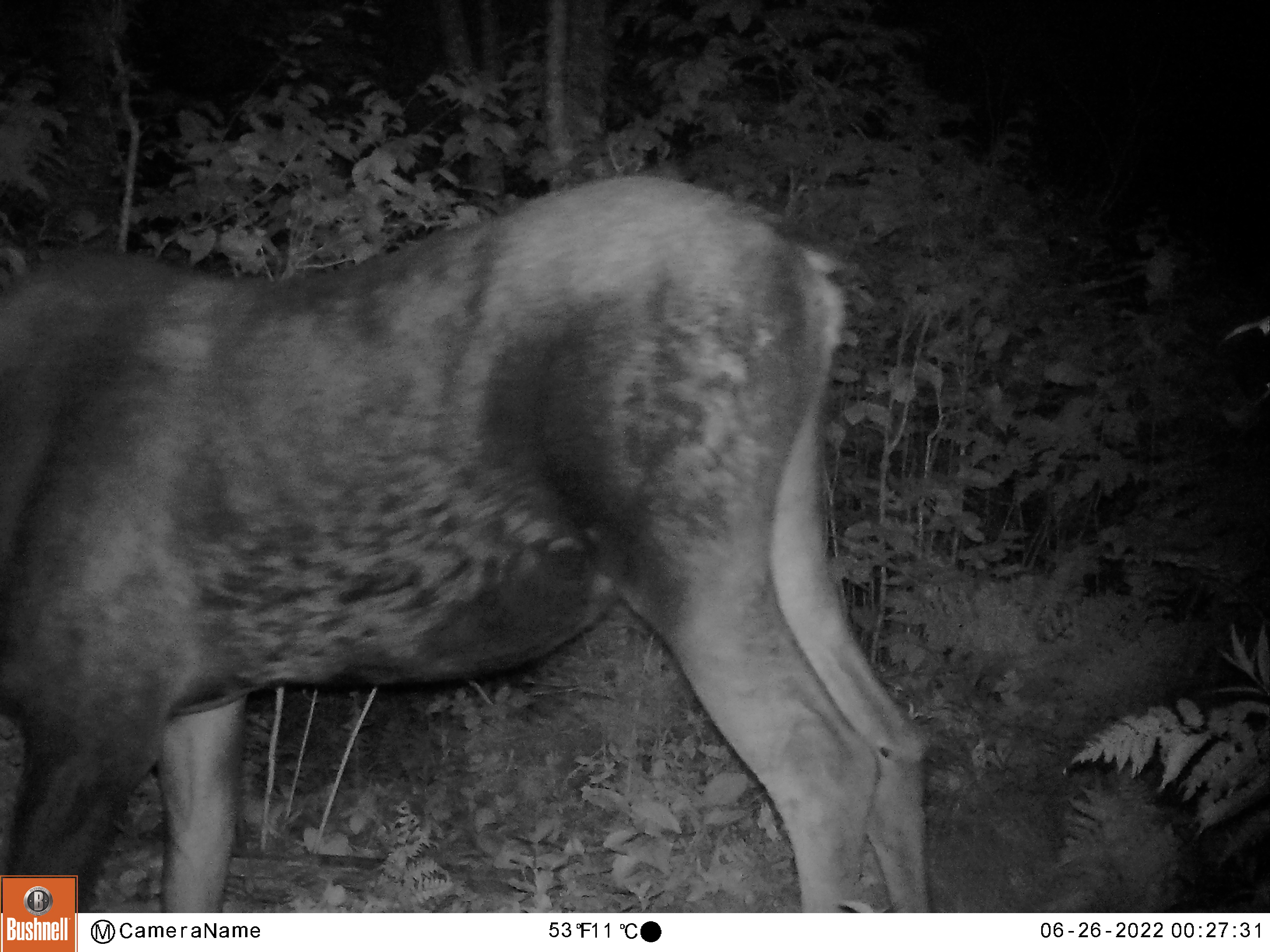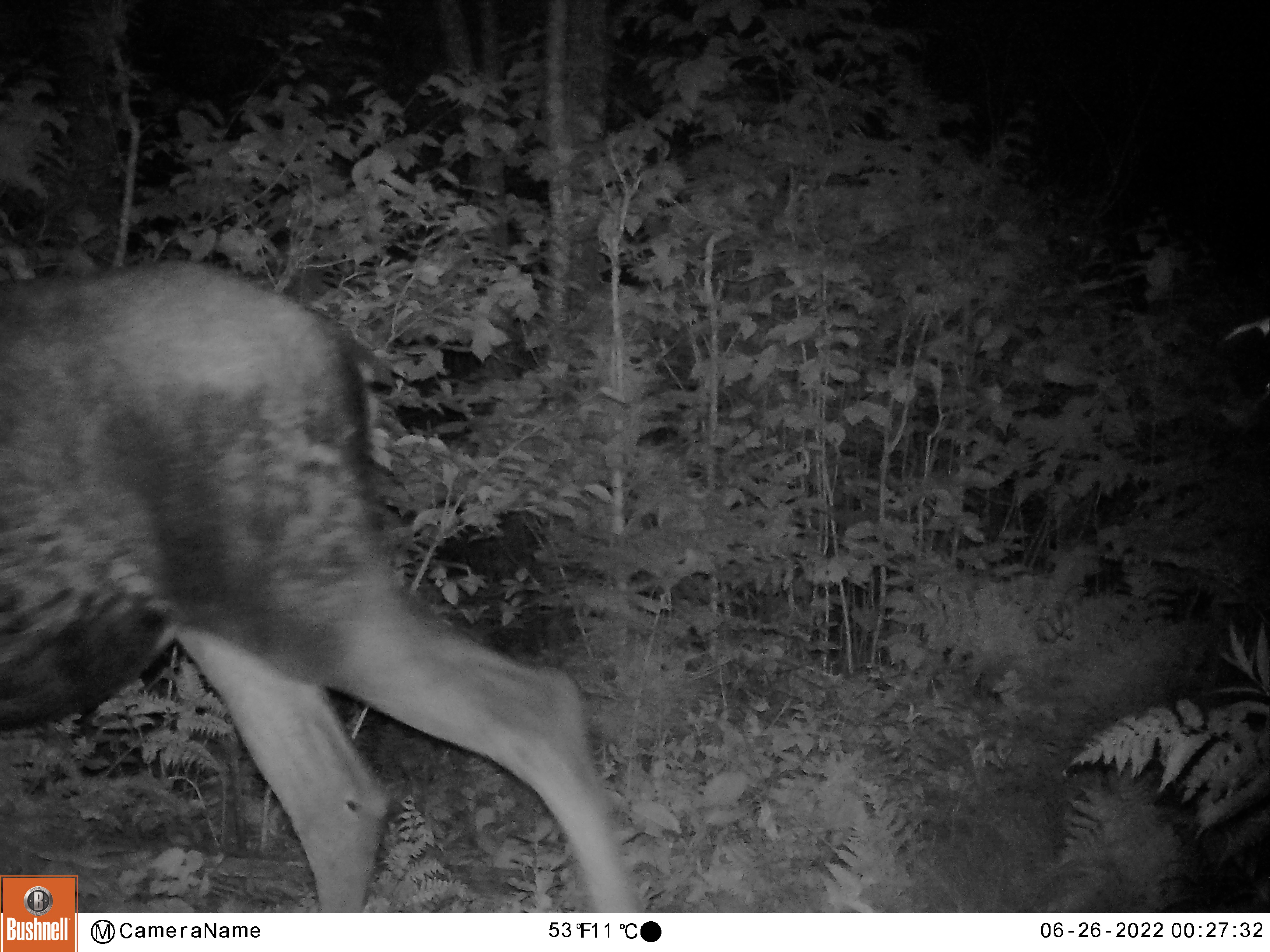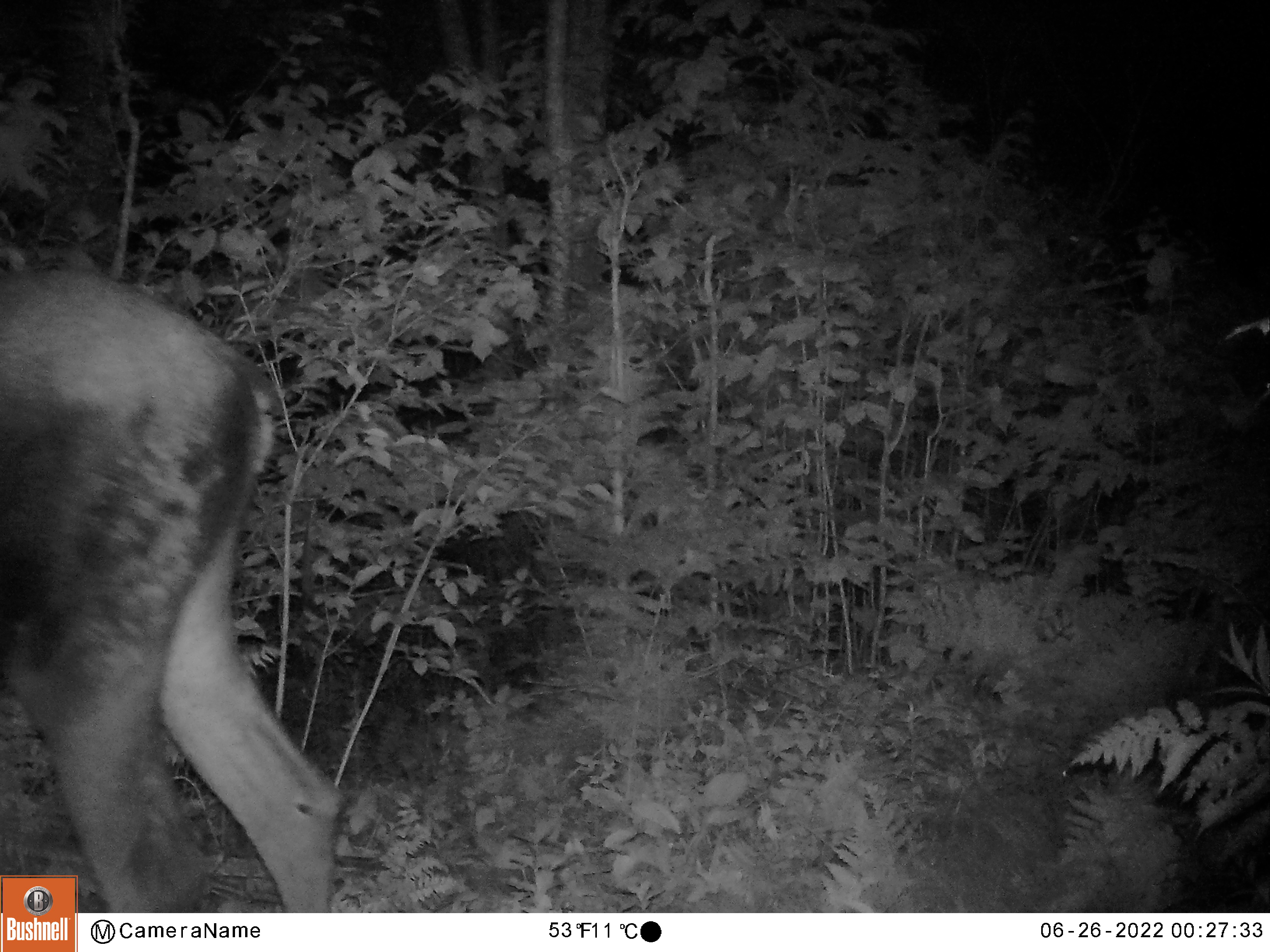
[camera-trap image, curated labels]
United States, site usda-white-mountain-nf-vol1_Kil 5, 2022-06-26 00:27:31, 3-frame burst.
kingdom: Animalia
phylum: Chordata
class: Mammalia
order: Artiodactyla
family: Cervidae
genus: Alces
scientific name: Alces alces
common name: moose